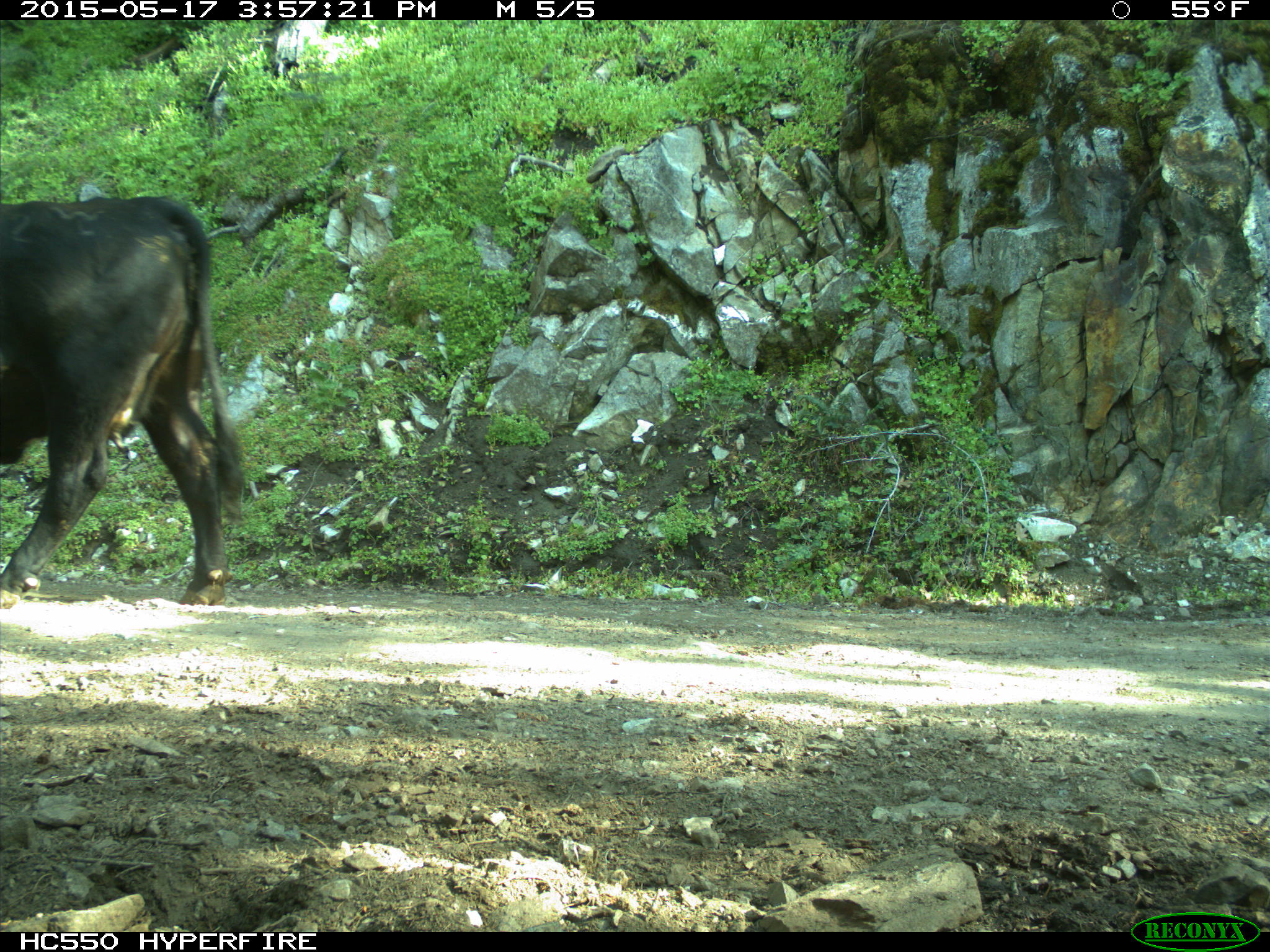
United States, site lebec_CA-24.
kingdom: Animalia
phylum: Chordata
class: Mammalia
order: Artiodactyla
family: Bovidae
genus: Bos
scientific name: Bos taurus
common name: domestic cow